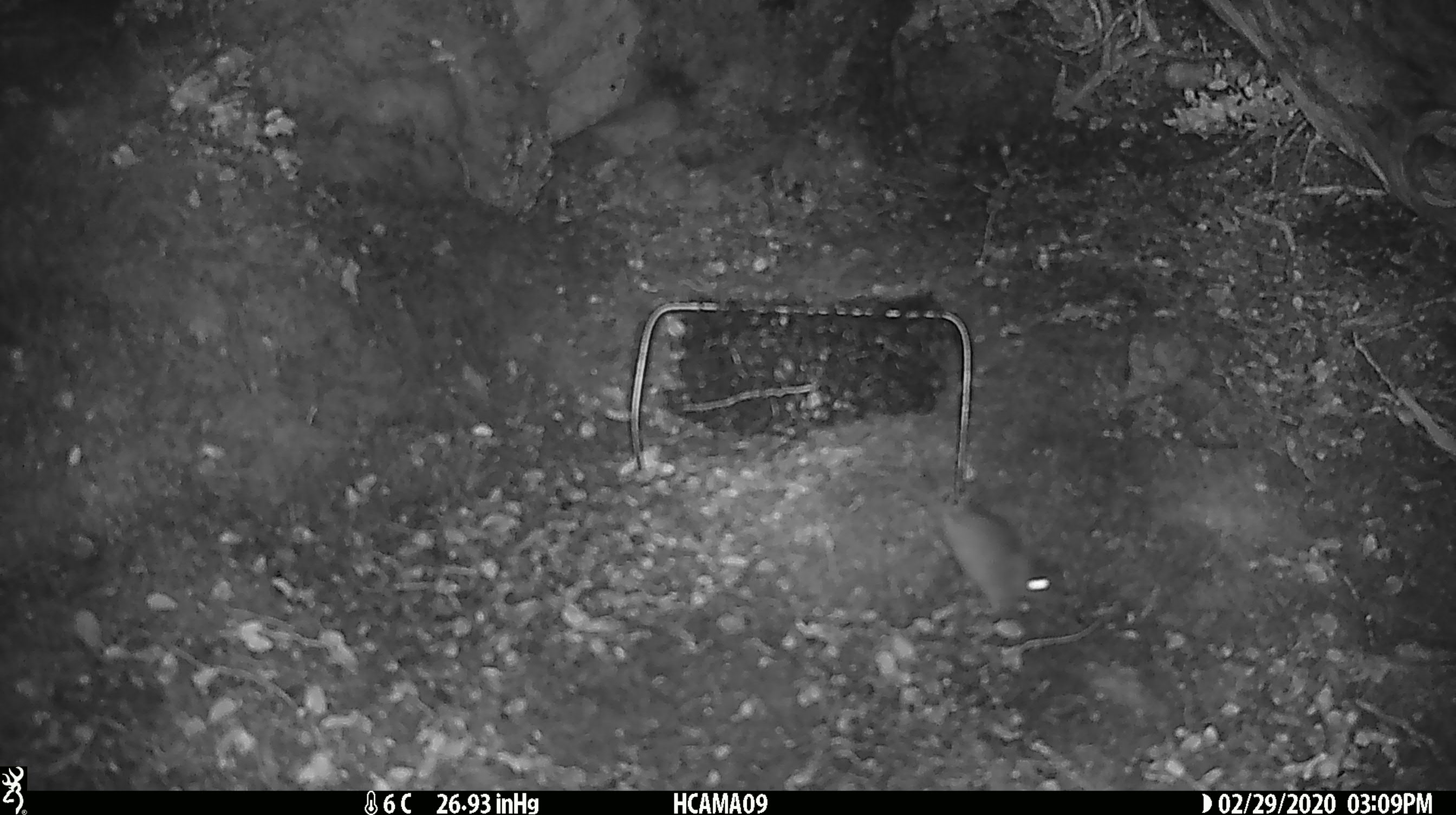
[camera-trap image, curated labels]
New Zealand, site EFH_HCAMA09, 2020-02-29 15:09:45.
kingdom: Animalia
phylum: Chordata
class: Mammalia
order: Rodentia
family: Muridae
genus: Mus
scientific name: Mus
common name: mouse